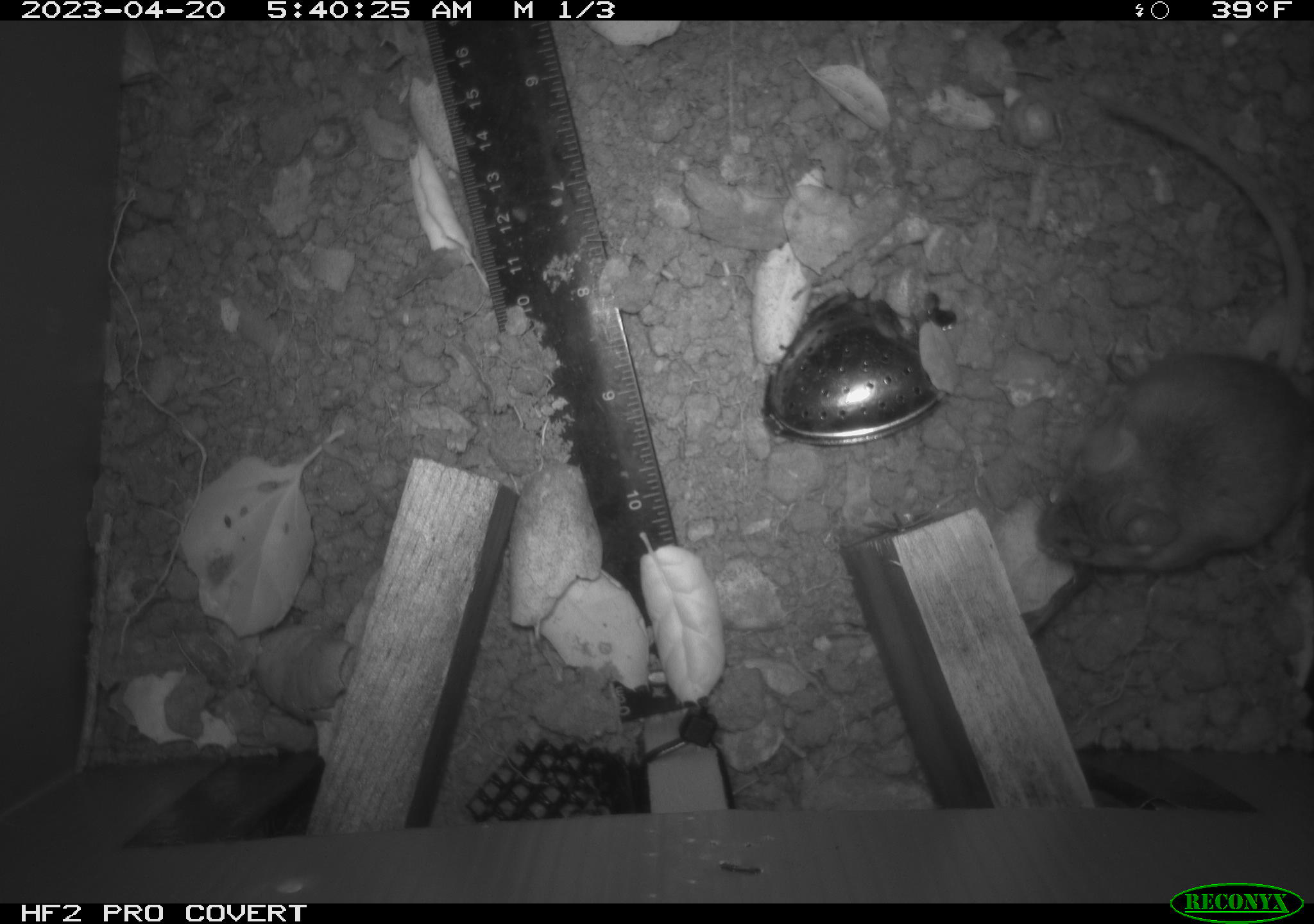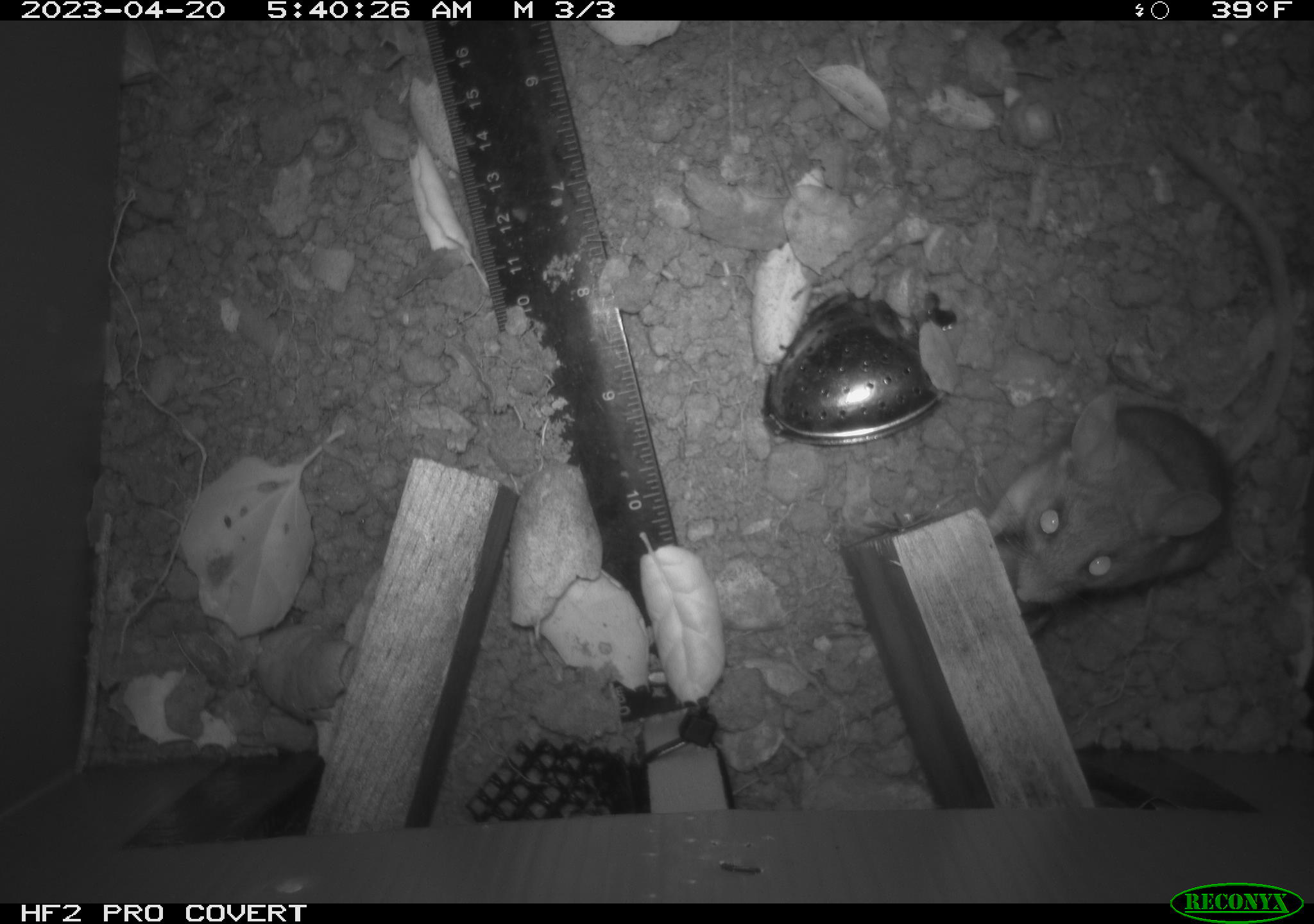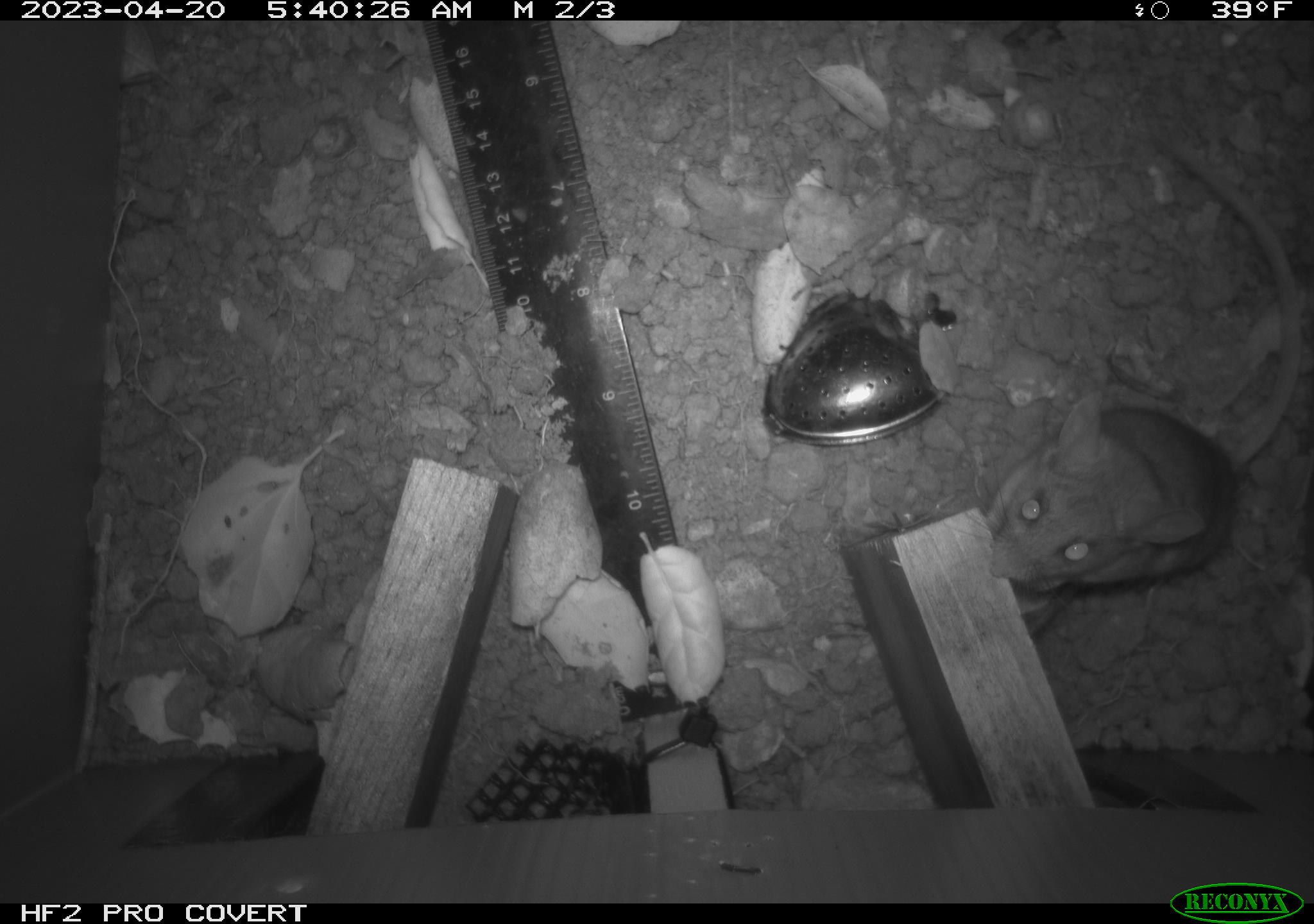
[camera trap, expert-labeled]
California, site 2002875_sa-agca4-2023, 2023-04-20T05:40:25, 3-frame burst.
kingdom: Animalia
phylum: Chordata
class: Mammalia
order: Rodentia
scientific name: Rodentia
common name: mouse species